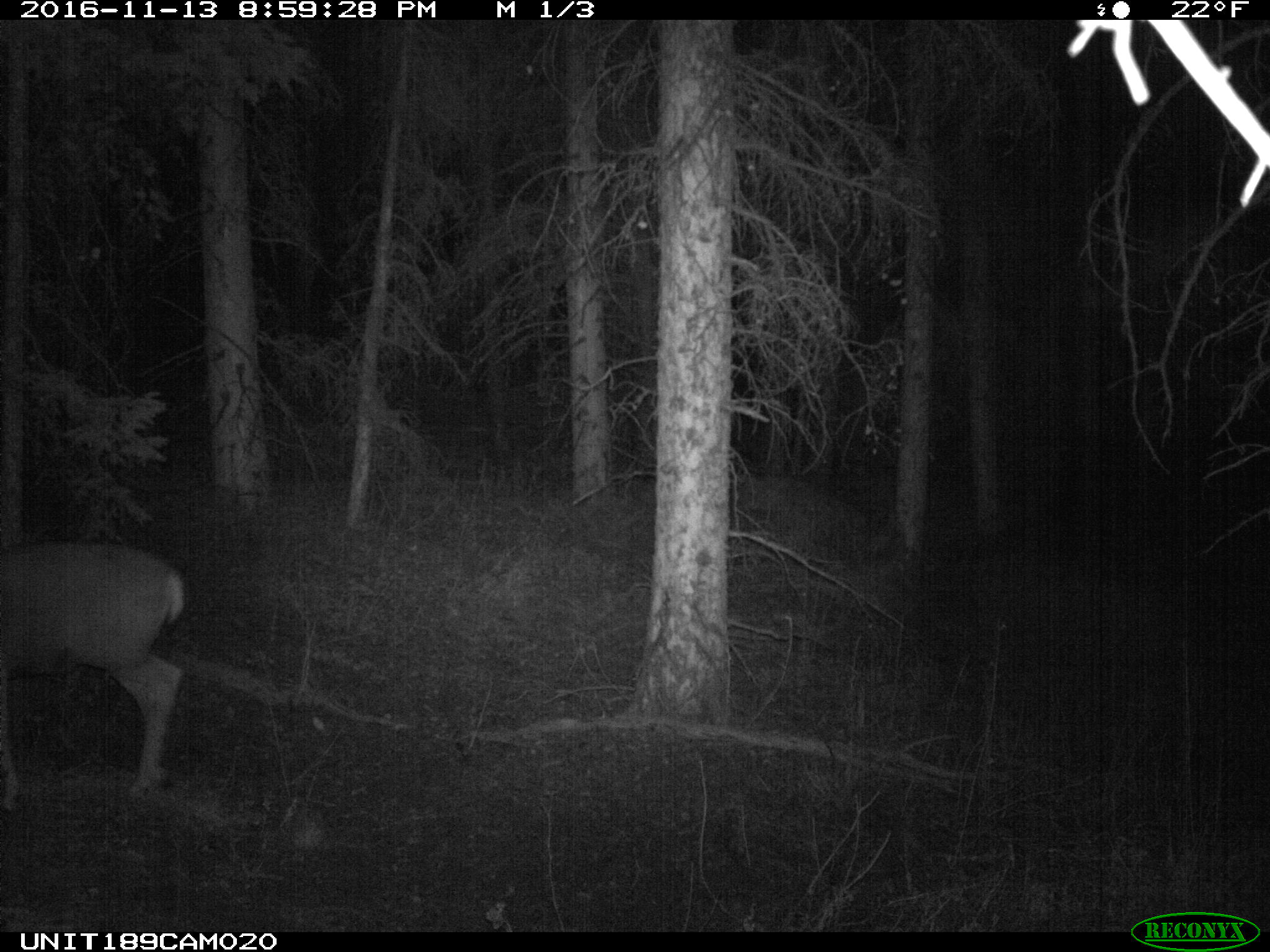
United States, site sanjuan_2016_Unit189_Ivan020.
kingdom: Animalia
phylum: Chordata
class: Mammalia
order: Artiodactyla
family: Cervidae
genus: Odocoileus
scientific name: Odocoileus hemionus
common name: mule deer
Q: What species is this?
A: Odocoileus hemionus (mule deer).